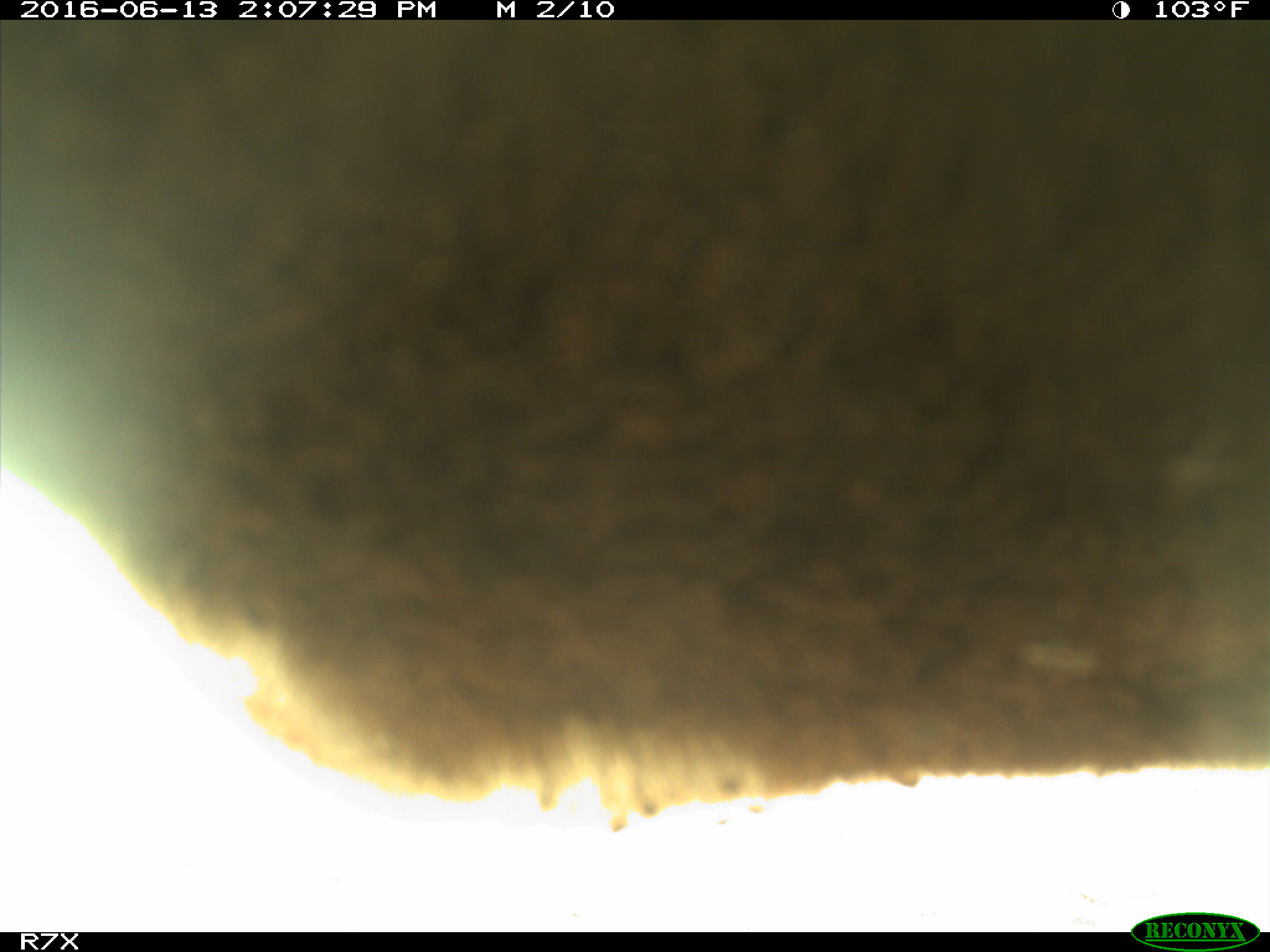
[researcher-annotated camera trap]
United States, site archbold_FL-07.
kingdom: Animalia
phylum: Chordata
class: Mammalia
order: Artiodactyla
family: Bovidae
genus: Bos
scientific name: Bos taurus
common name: domestic cow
Bos taurus (domestic cow).